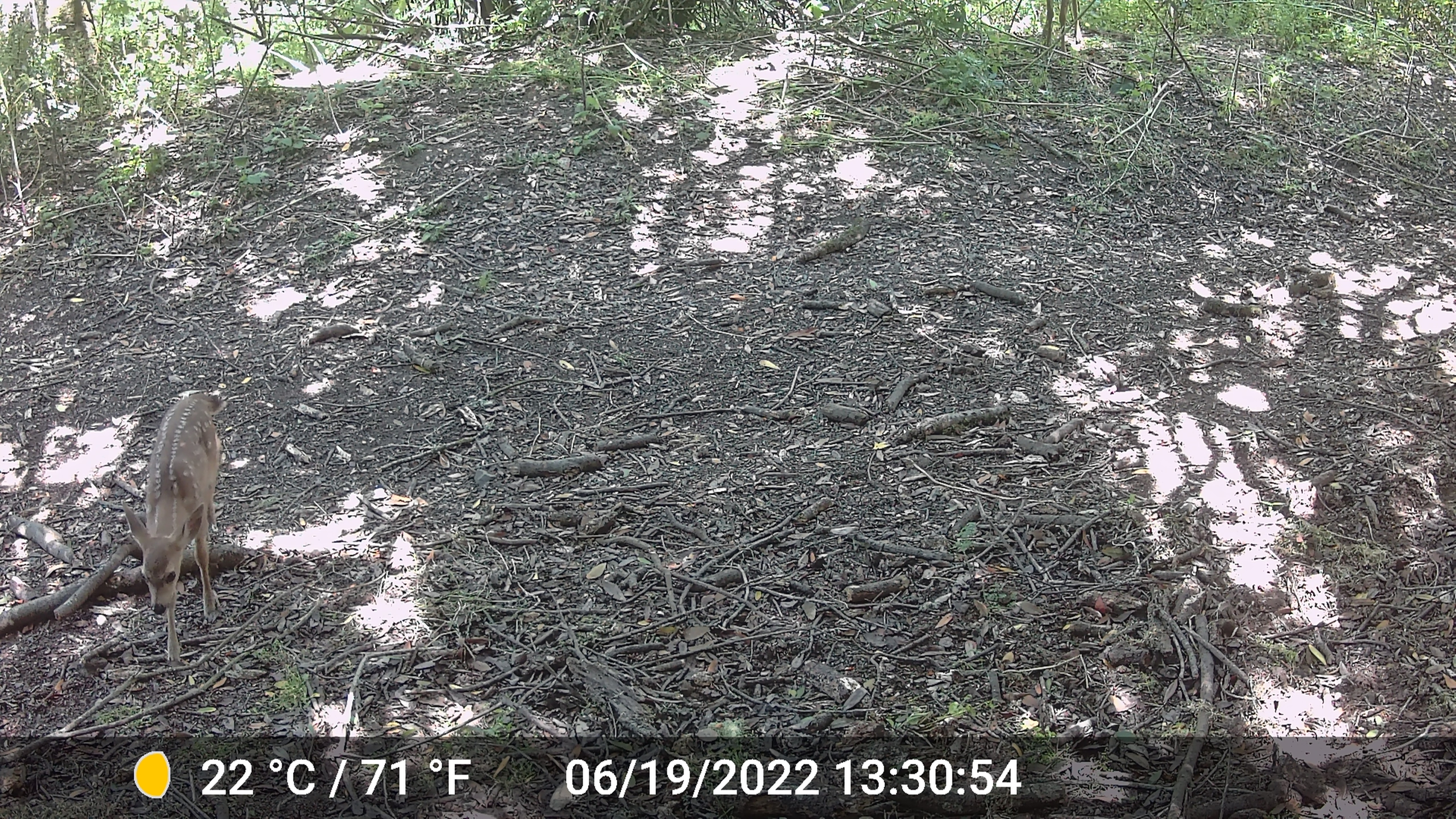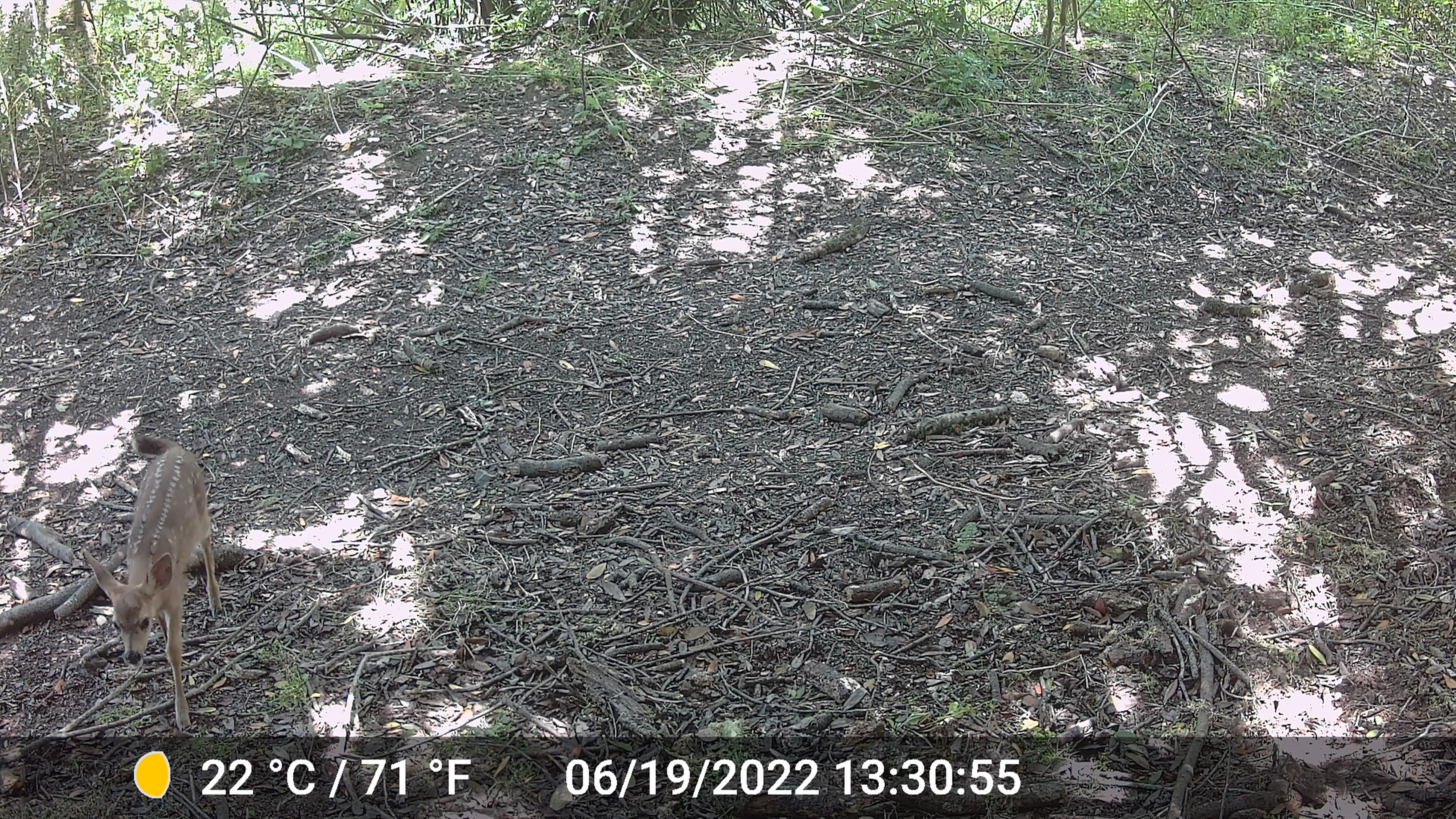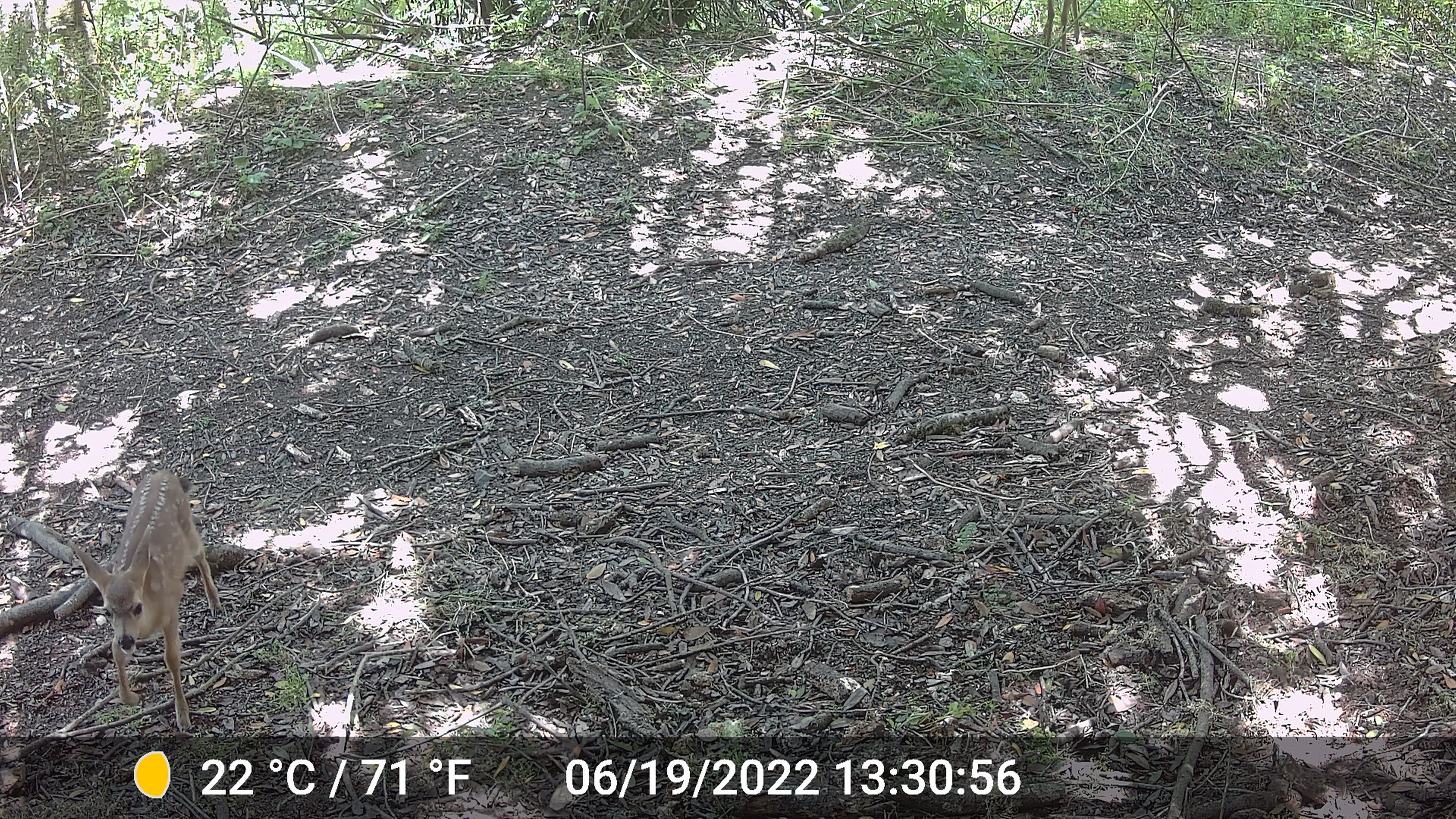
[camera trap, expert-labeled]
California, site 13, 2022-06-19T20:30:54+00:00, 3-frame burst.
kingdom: Animalia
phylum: Chordata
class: Mammalia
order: Artiodactyla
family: Cervidae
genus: Odocoileus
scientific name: Odocoileus hemionus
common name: mule deer